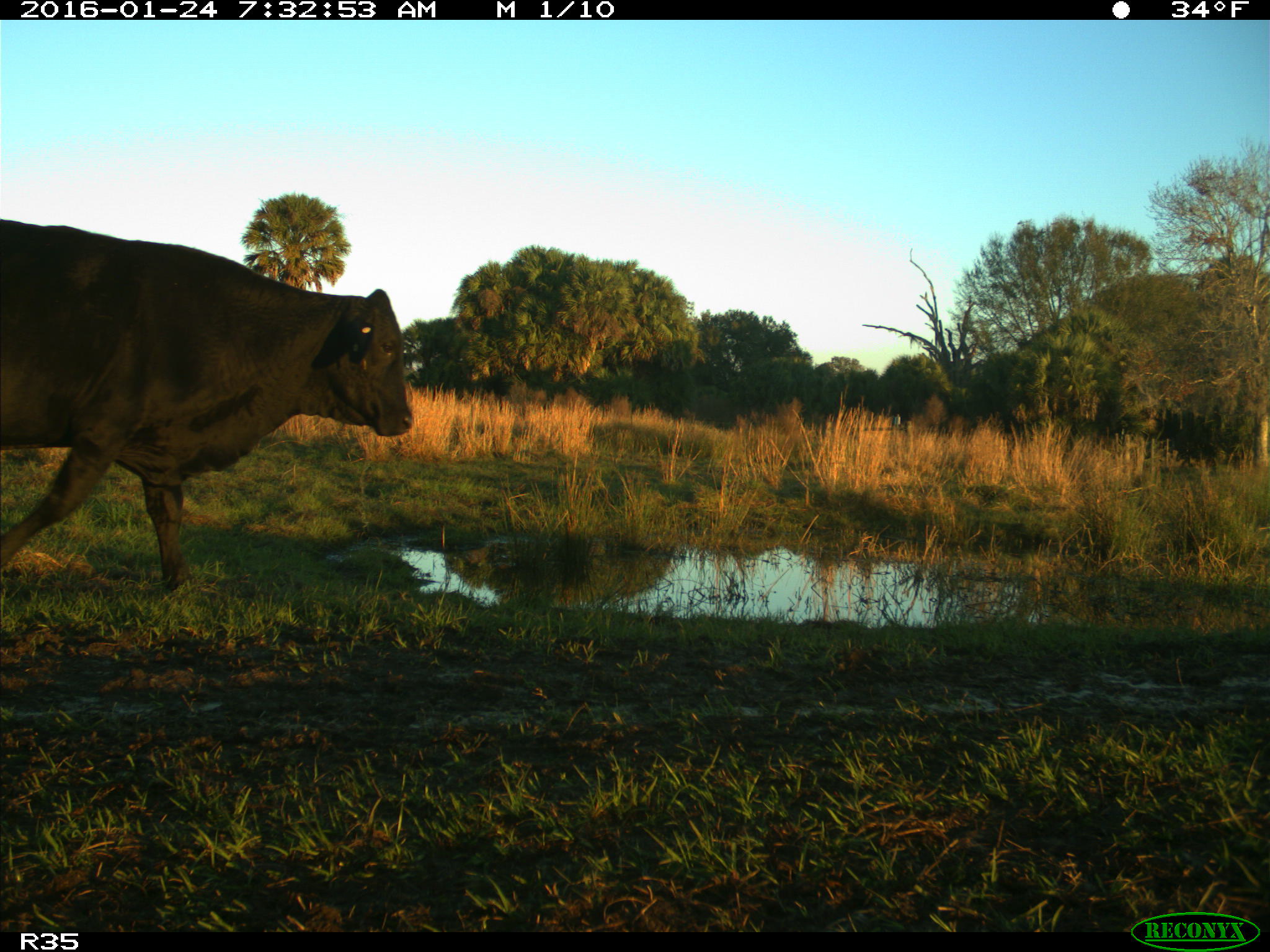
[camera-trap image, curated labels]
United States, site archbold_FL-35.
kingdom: Animalia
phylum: Chordata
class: Mammalia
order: Artiodactyla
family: Bovidae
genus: Bos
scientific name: Bos taurus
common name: domestic cow